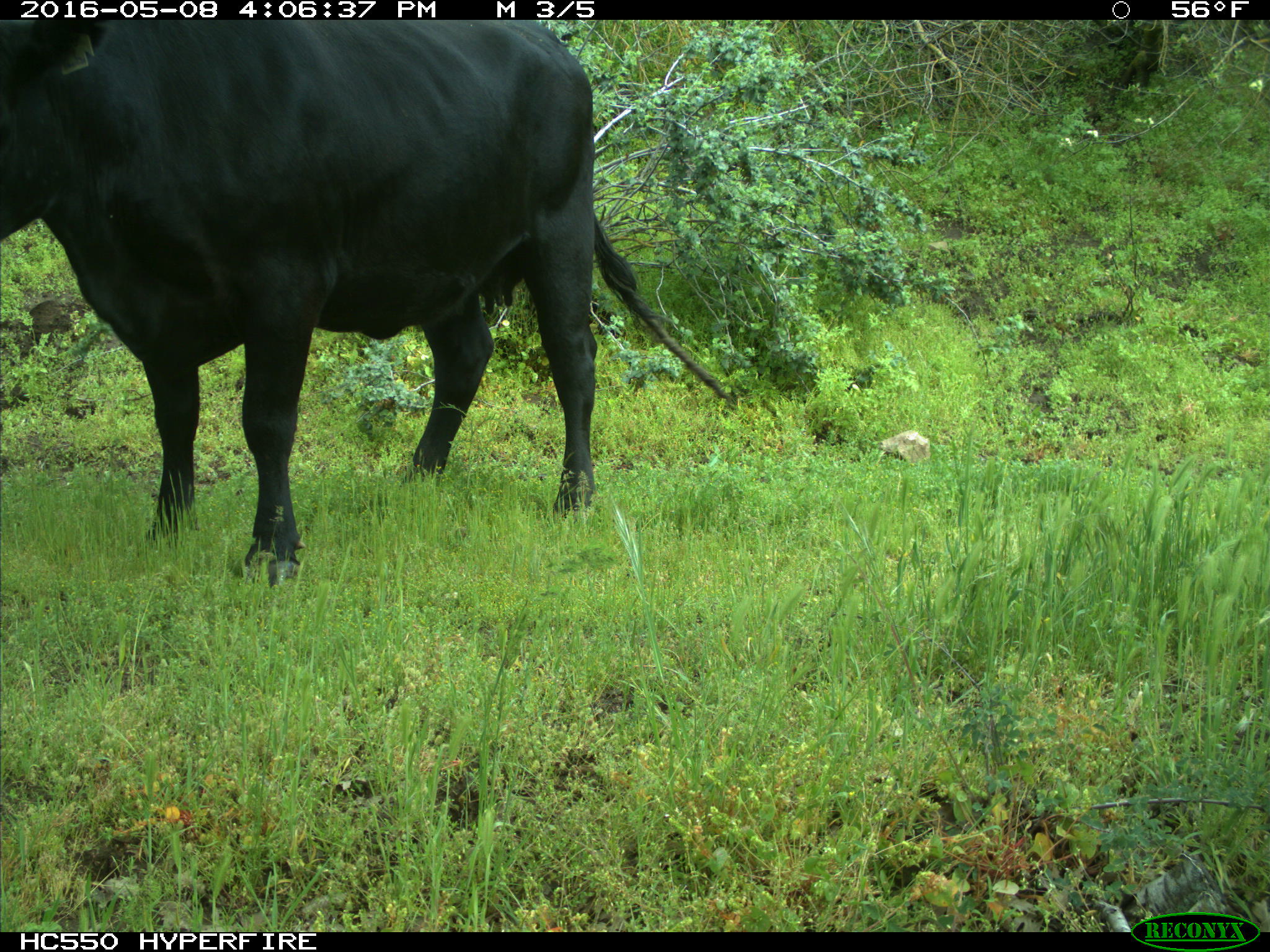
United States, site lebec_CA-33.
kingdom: Animalia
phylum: Chordata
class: Mammalia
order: Artiodactyla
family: Bovidae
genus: Bos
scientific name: Bos taurus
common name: domestic cow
Bos taurus (domestic cow).